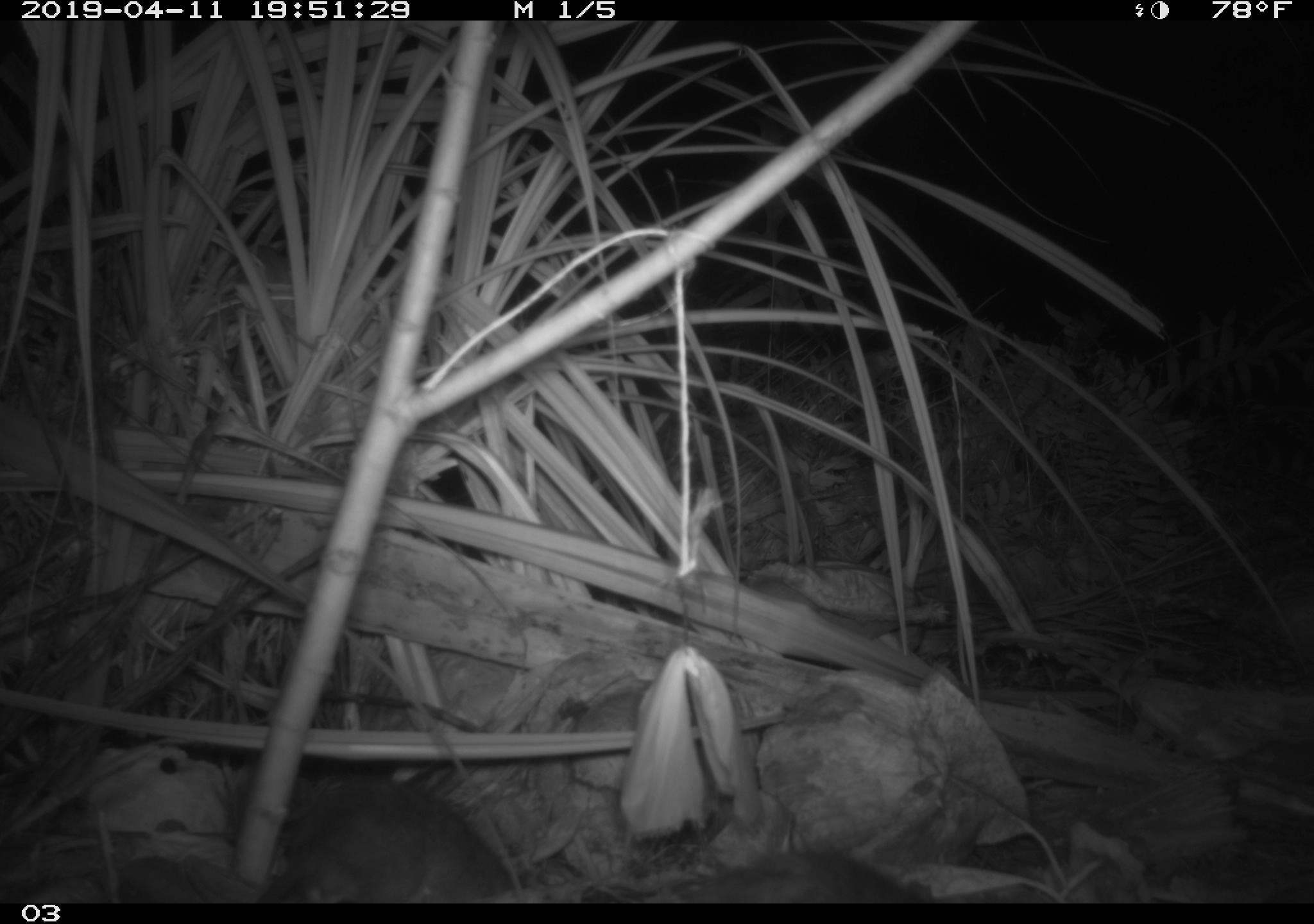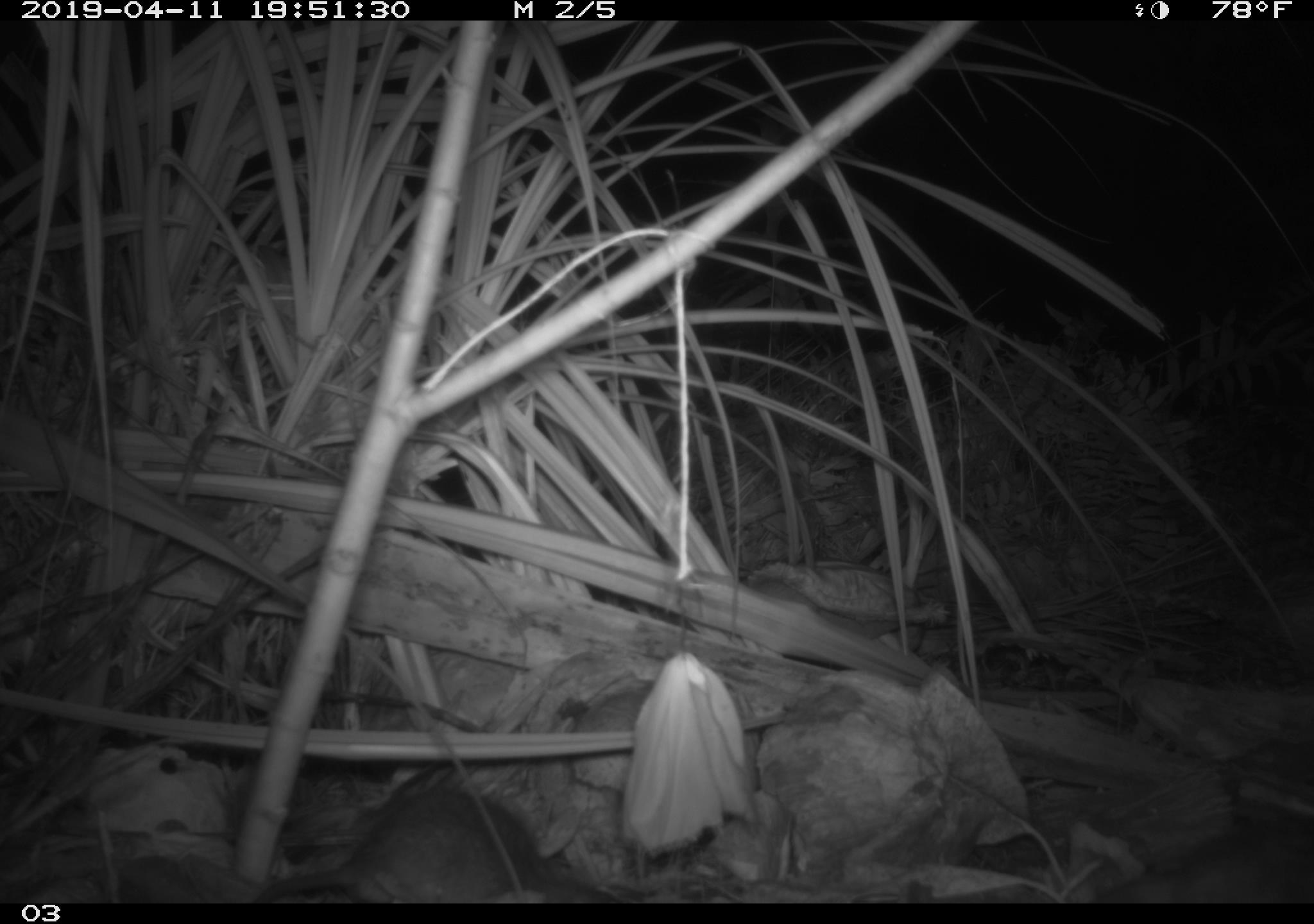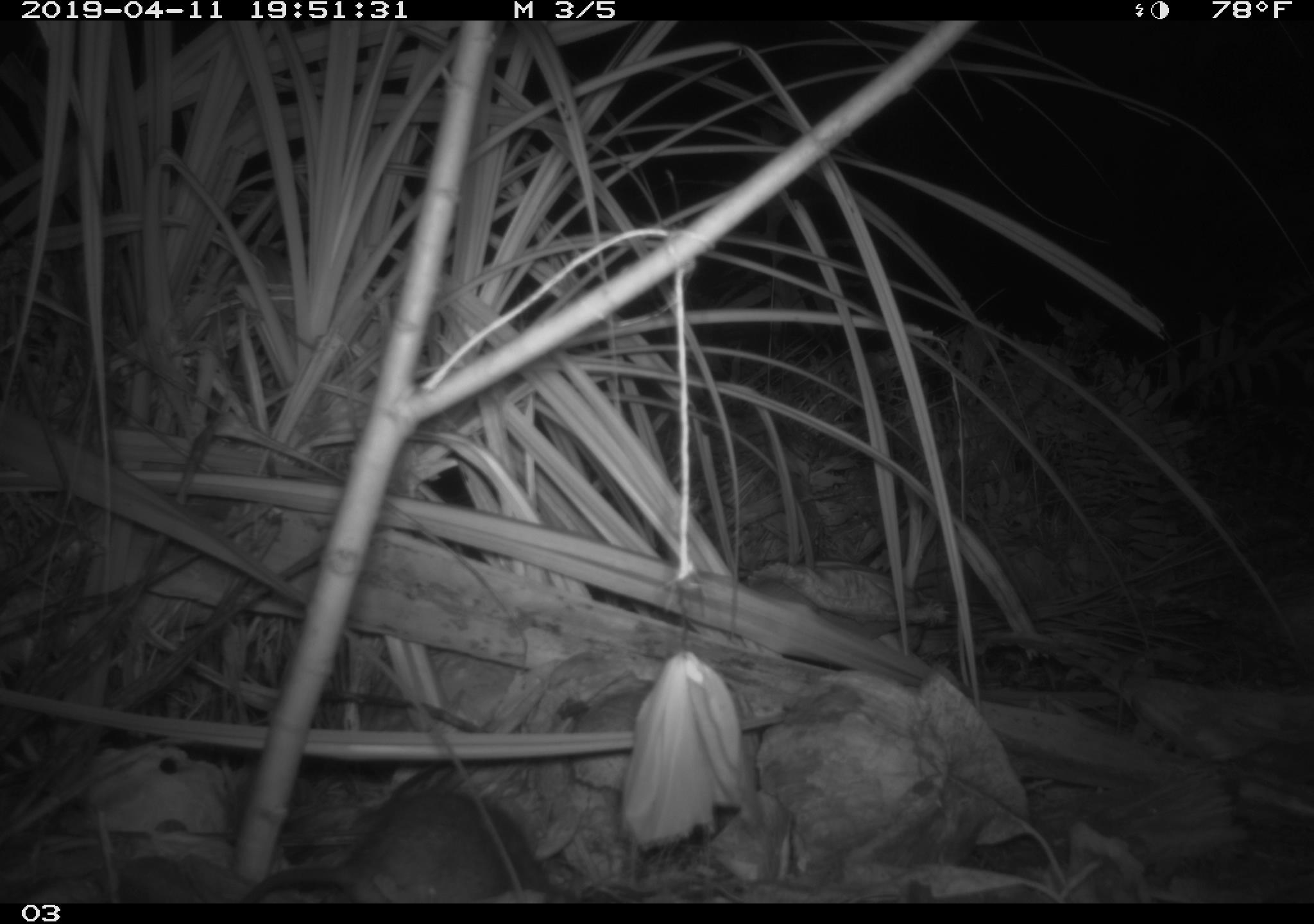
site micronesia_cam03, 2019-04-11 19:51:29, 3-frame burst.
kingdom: Animalia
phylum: Chordata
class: Mammalia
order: Rodentia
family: Muridae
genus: Rattus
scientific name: Rattus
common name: rat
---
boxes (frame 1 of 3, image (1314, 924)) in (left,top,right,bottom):
rat: (251,780,521,908); (683,842,918,903)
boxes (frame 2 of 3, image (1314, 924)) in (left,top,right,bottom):
rat: (228,784,605,904)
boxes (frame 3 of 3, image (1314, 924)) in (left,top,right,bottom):
rat: (239,785,566,904)